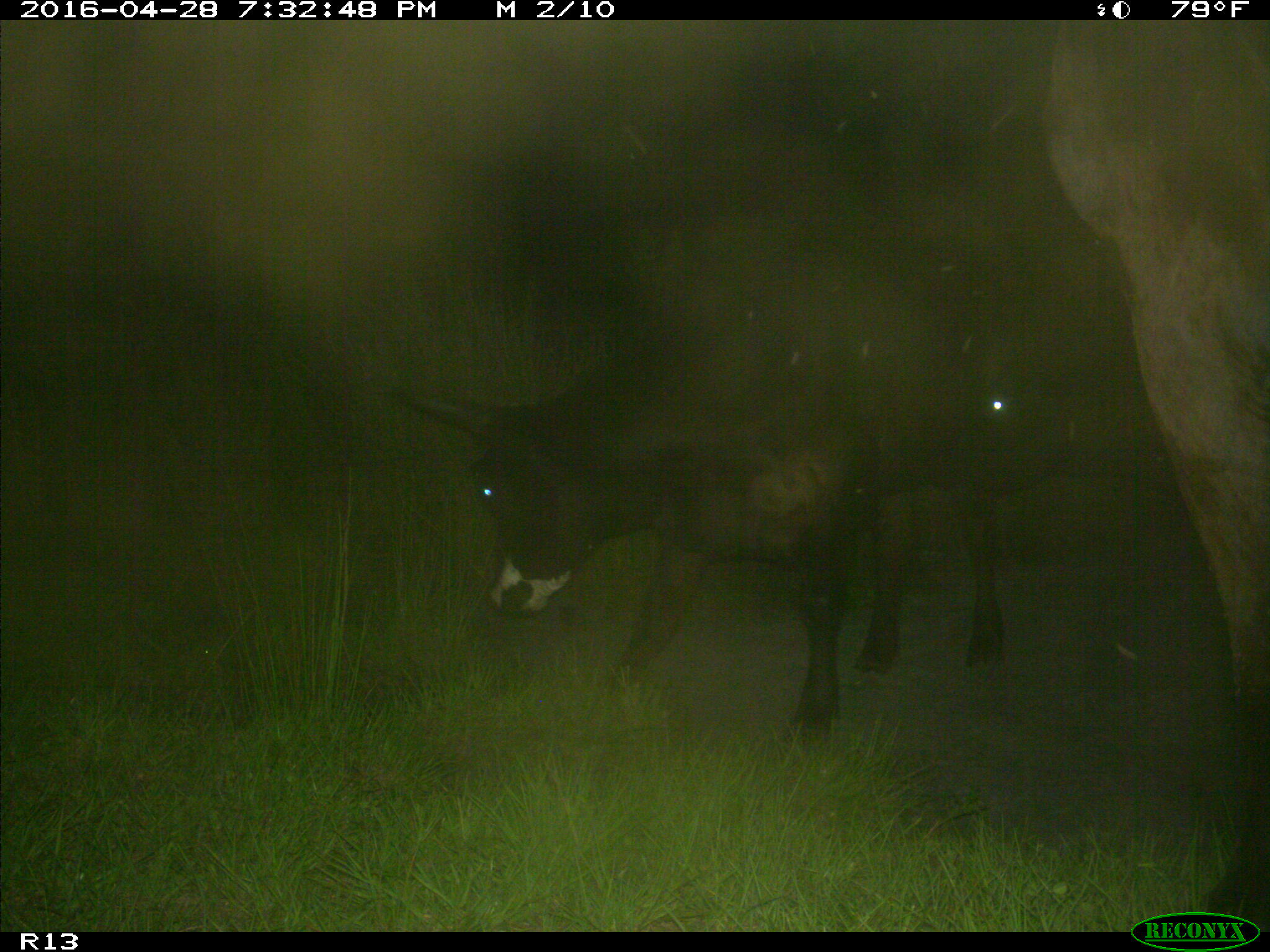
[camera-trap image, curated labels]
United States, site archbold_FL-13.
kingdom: Animalia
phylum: Chordata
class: Mammalia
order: Artiodactyla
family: Bovidae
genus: Bos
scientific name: Bos taurus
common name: domestic cow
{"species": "Bos taurus (domestic cow)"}